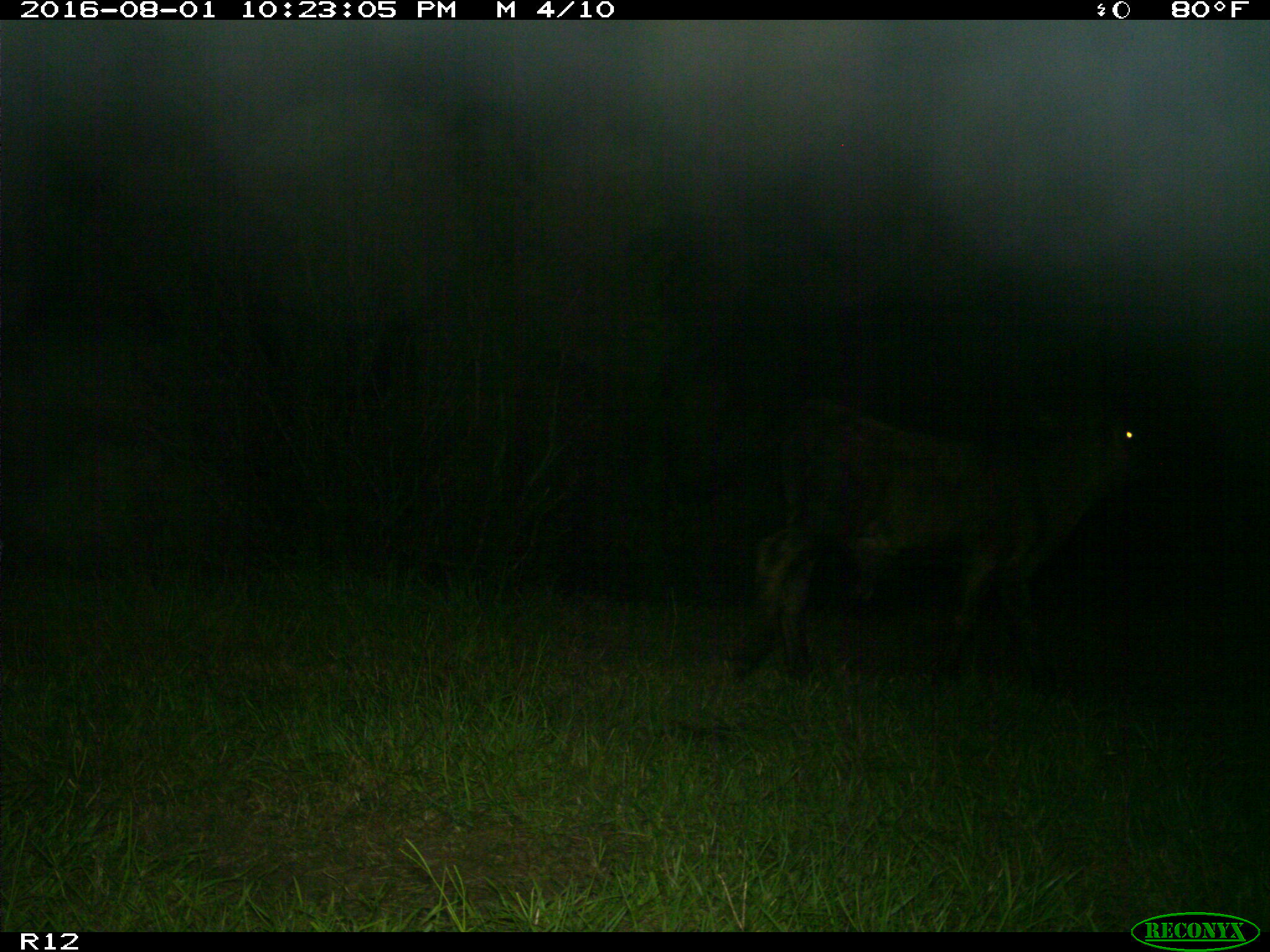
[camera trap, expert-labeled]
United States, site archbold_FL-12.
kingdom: Animalia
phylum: Chordata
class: Mammalia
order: Artiodactyla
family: Bovidae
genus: Bos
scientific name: Bos taurus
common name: domestic cow